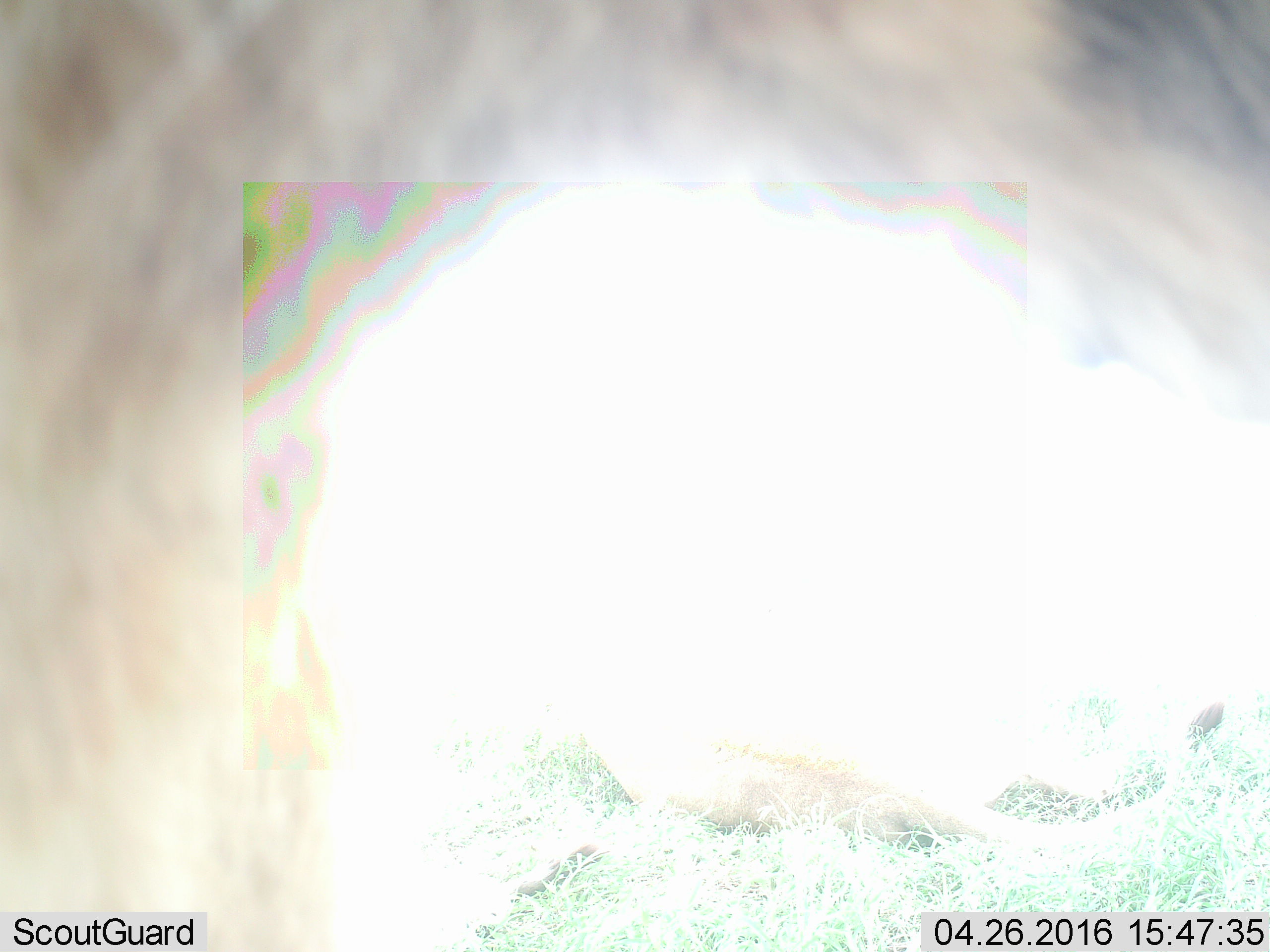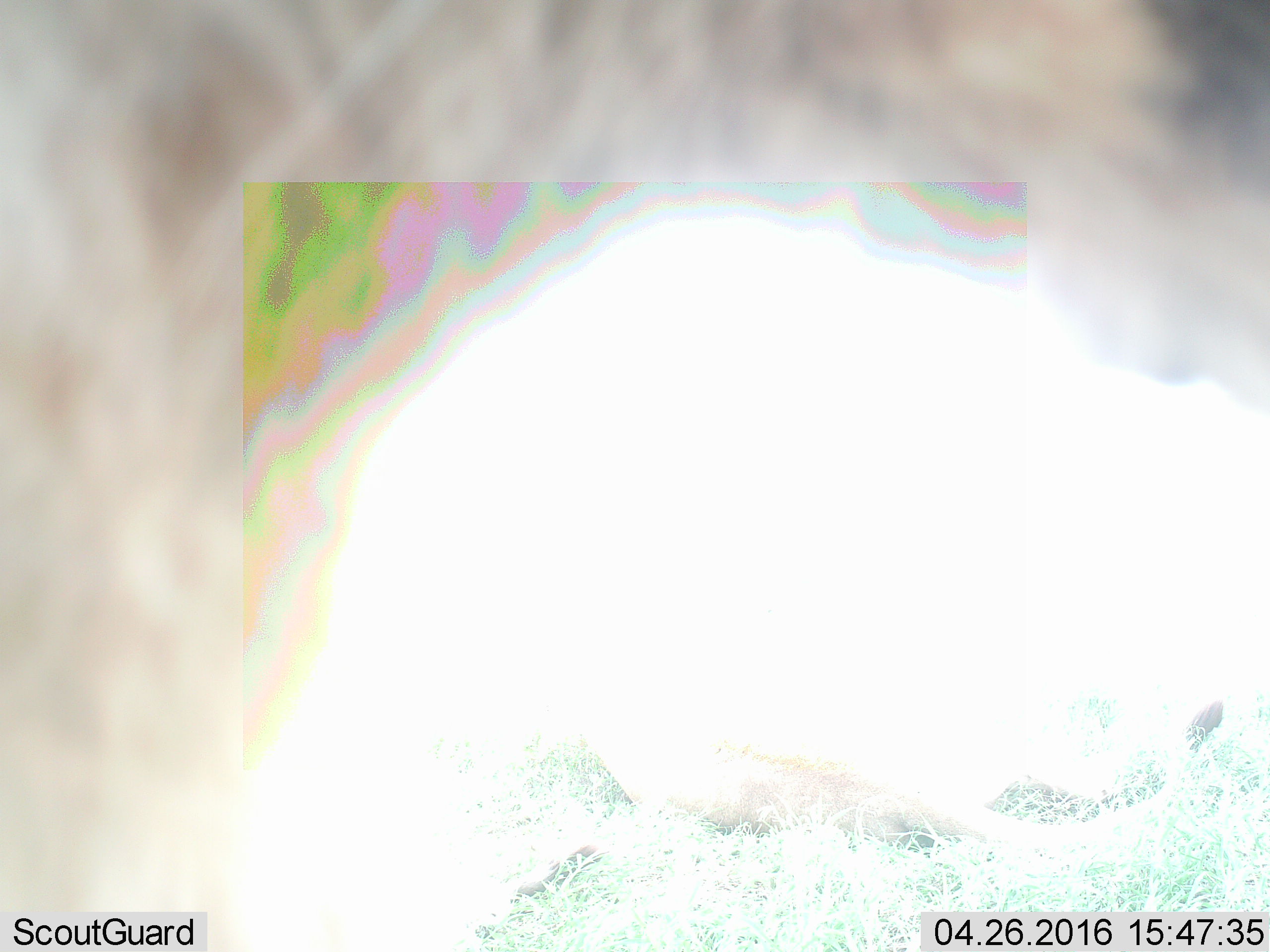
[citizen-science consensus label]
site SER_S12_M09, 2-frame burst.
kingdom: Animalia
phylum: Chordata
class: Mammalia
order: Carnivora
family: Felidae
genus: Panthera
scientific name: Panthera leo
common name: lion female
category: lionfemale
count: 2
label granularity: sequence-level